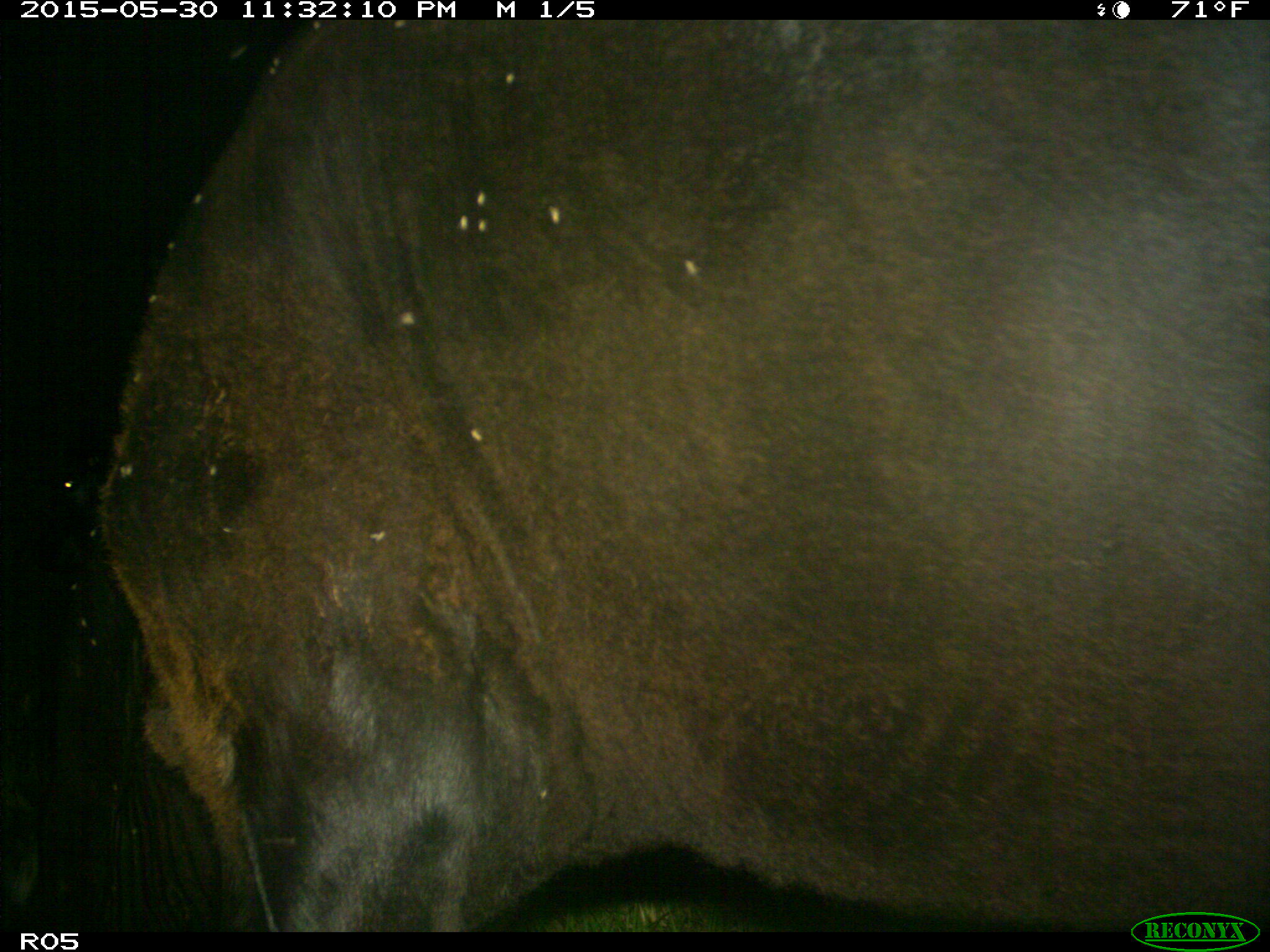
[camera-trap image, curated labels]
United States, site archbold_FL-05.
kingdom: Animalia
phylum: Chordata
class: Mammalia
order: Artiodactyla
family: Bovidae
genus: Bos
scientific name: Bos taurus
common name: domestic cow